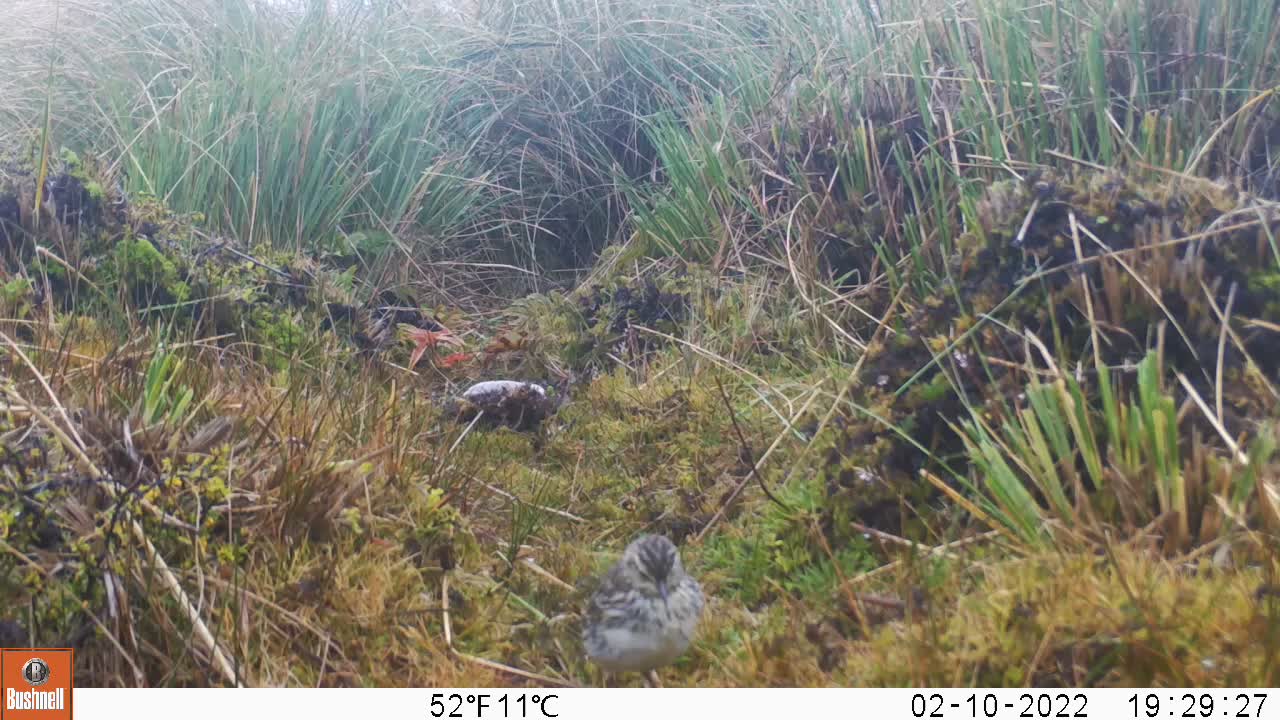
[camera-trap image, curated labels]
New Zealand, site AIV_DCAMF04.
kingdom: Animalia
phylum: Chordata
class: Aves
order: Passeriformes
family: Motacillidae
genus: Anthus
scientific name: Anthus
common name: pipit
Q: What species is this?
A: Pipit (Anthus).